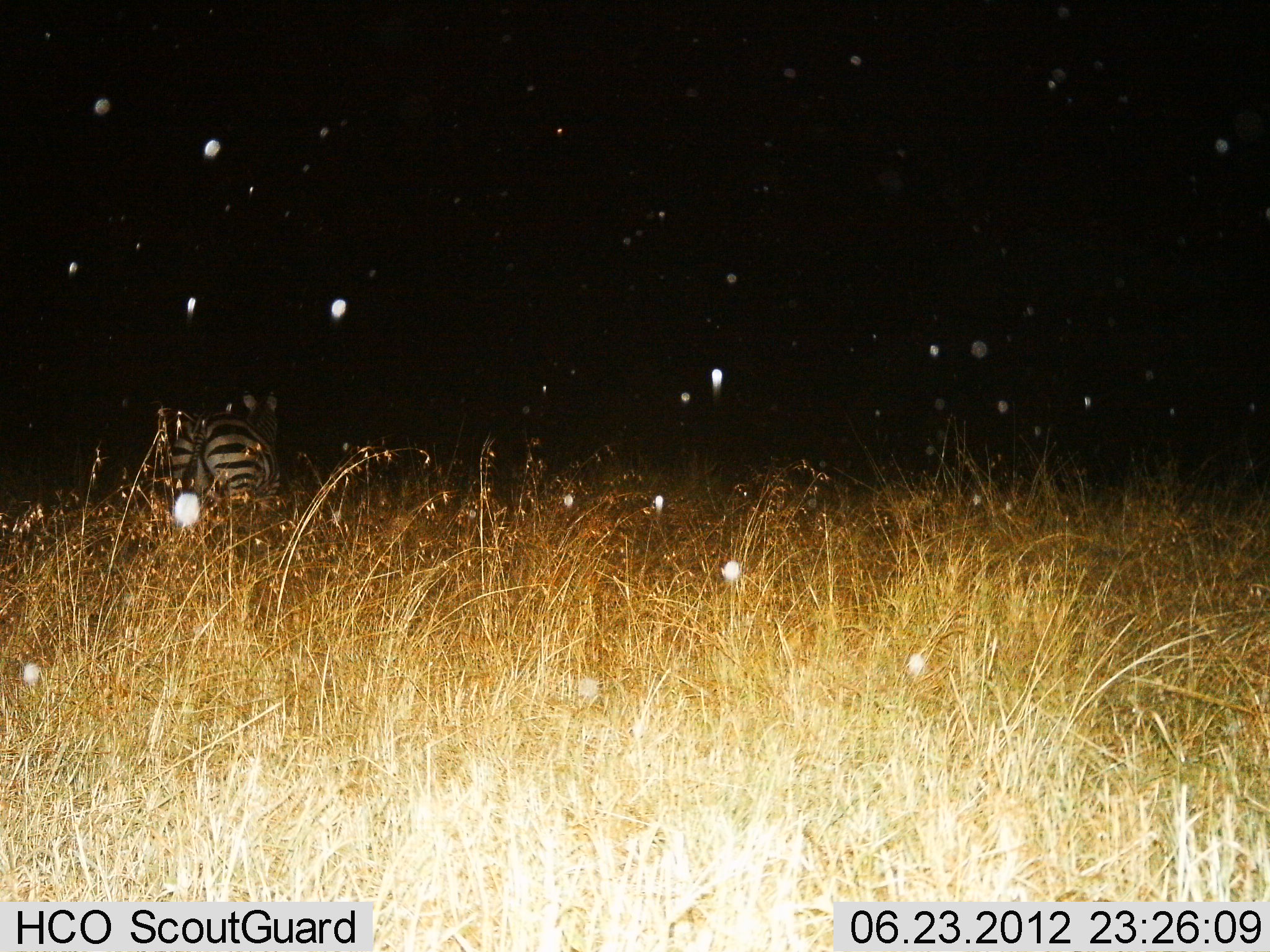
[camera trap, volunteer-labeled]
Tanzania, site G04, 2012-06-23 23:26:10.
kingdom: Animalia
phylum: Chordata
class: Mammalia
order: Perissodactyla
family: Equidae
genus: Equus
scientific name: Equus quagga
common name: plains zebra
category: zebra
Zebra (plains zebra) (Equus quagga), count 1. Behavior (volunteer vote fractions): standing 60%, resting 20%, moving 20%, interacting 0%. Young present (vote fraction): 0%. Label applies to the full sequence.